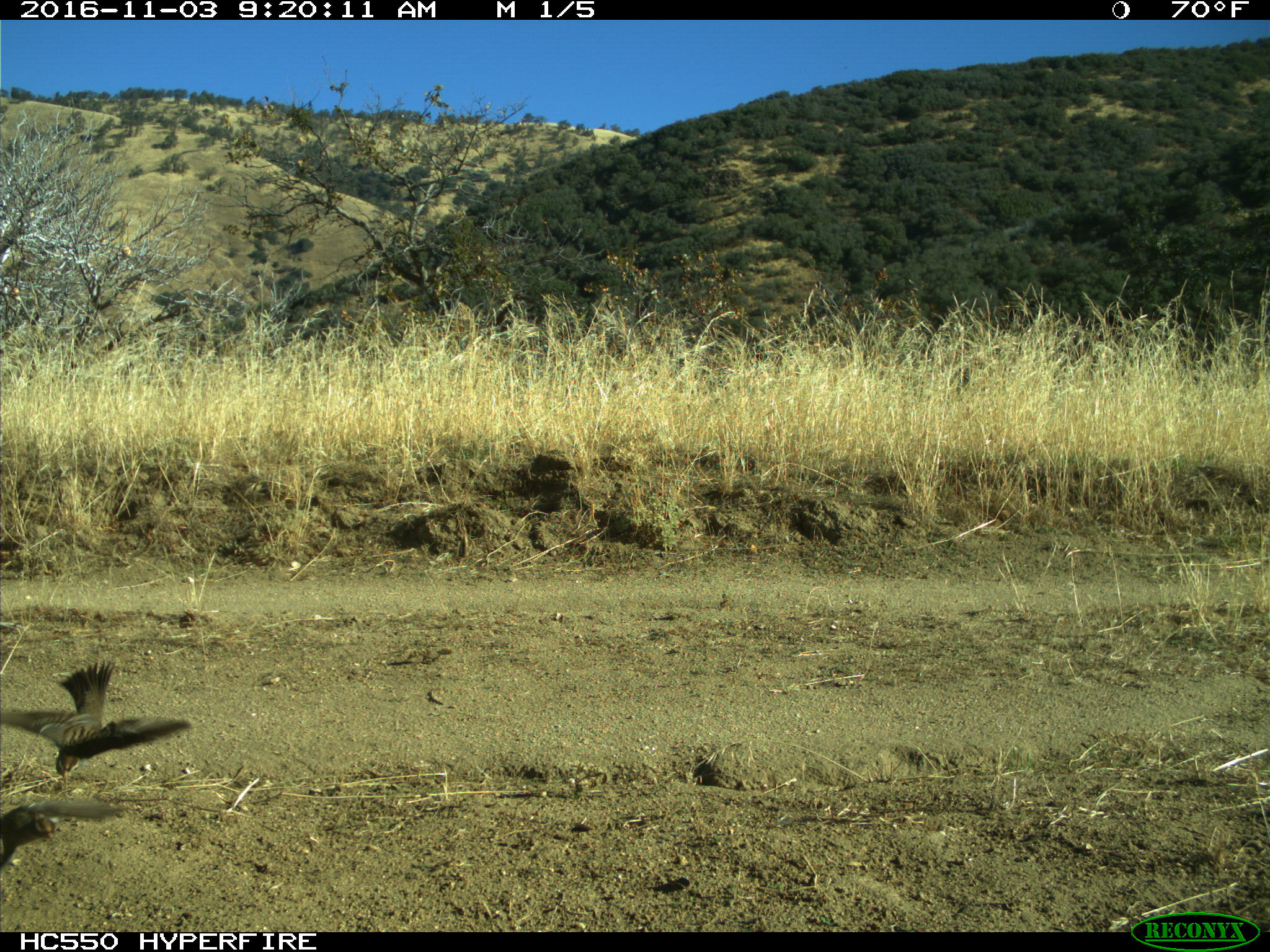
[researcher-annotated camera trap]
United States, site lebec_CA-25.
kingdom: Animalia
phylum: Chordata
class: Aves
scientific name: Aves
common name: birds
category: unidentified bird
Unidentified bird (birds) (Aves).